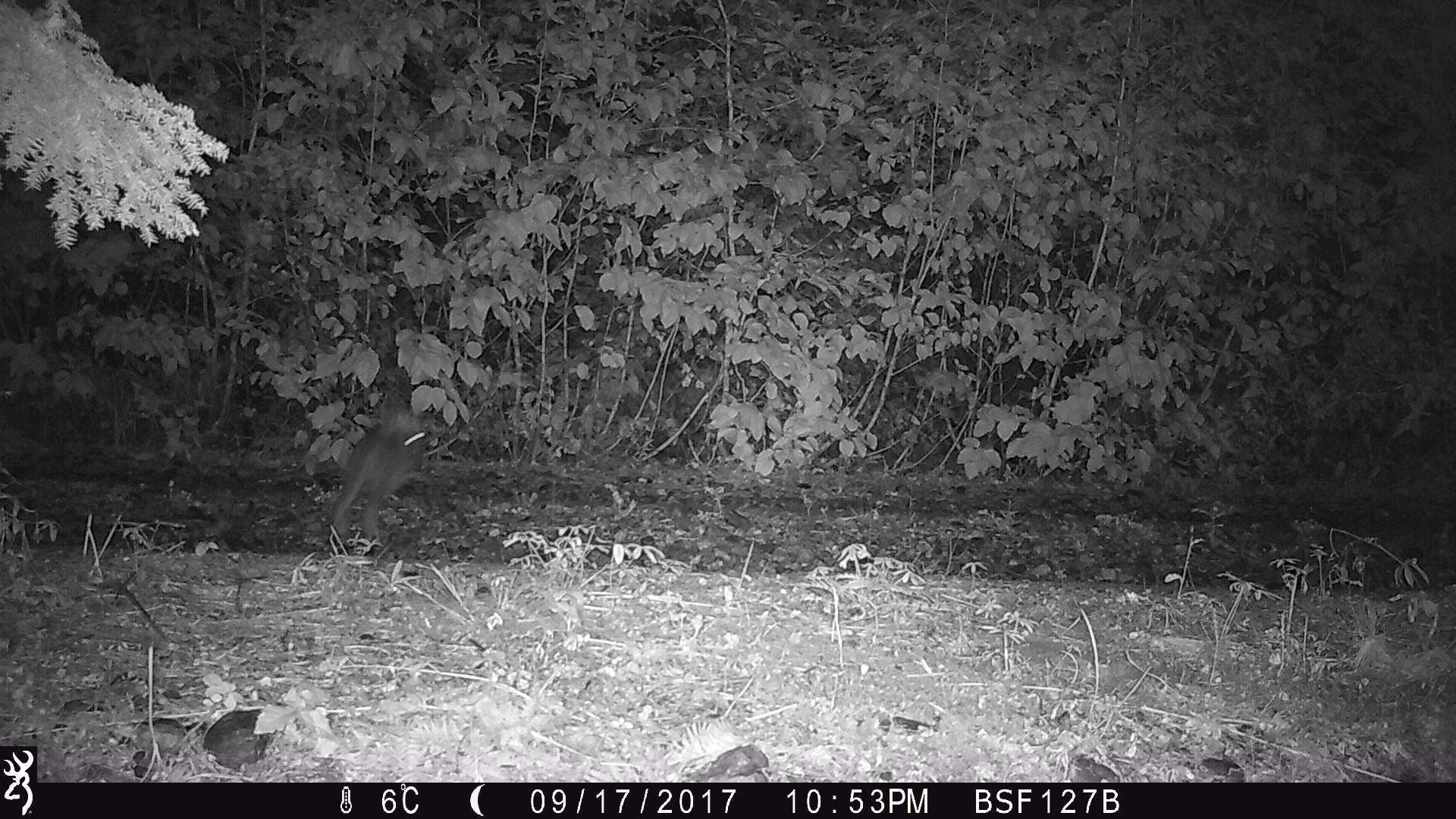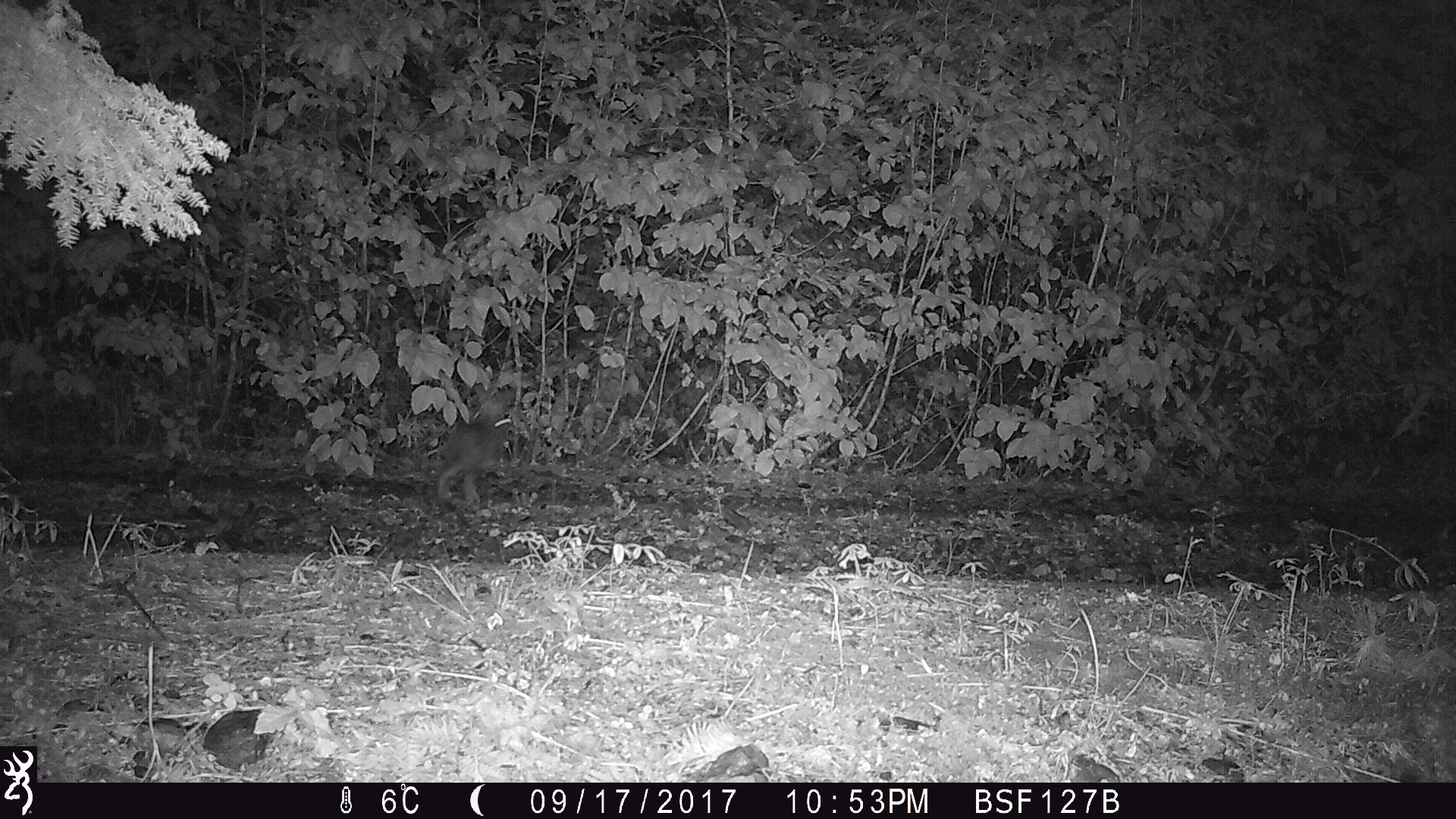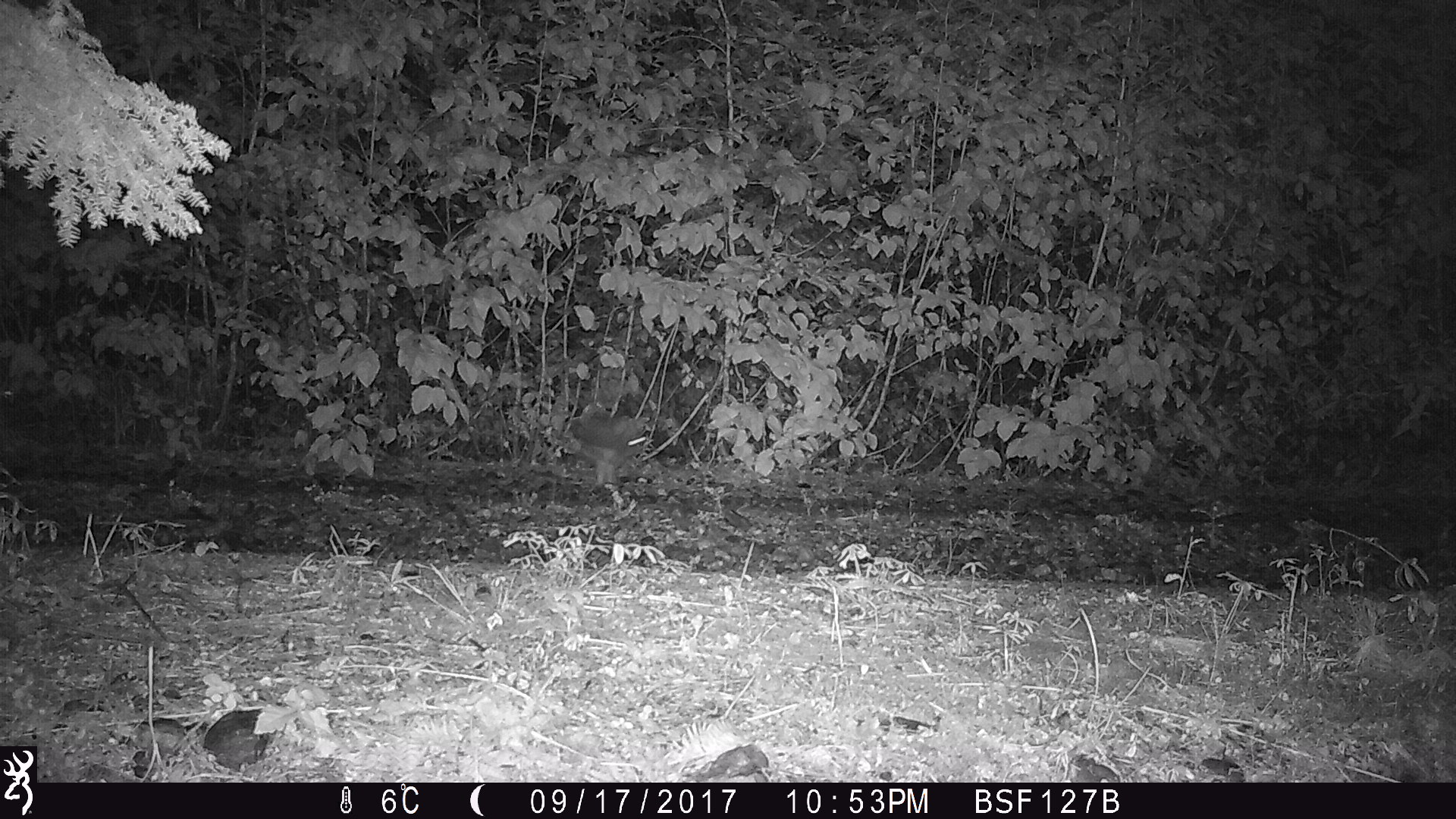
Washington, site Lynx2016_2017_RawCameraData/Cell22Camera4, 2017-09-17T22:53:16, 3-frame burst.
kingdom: Animalia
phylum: Chordata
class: Mammalia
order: Lagomorpha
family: Leporidae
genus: Lepus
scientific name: Lepus americanus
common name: snowshoe hare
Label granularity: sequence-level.